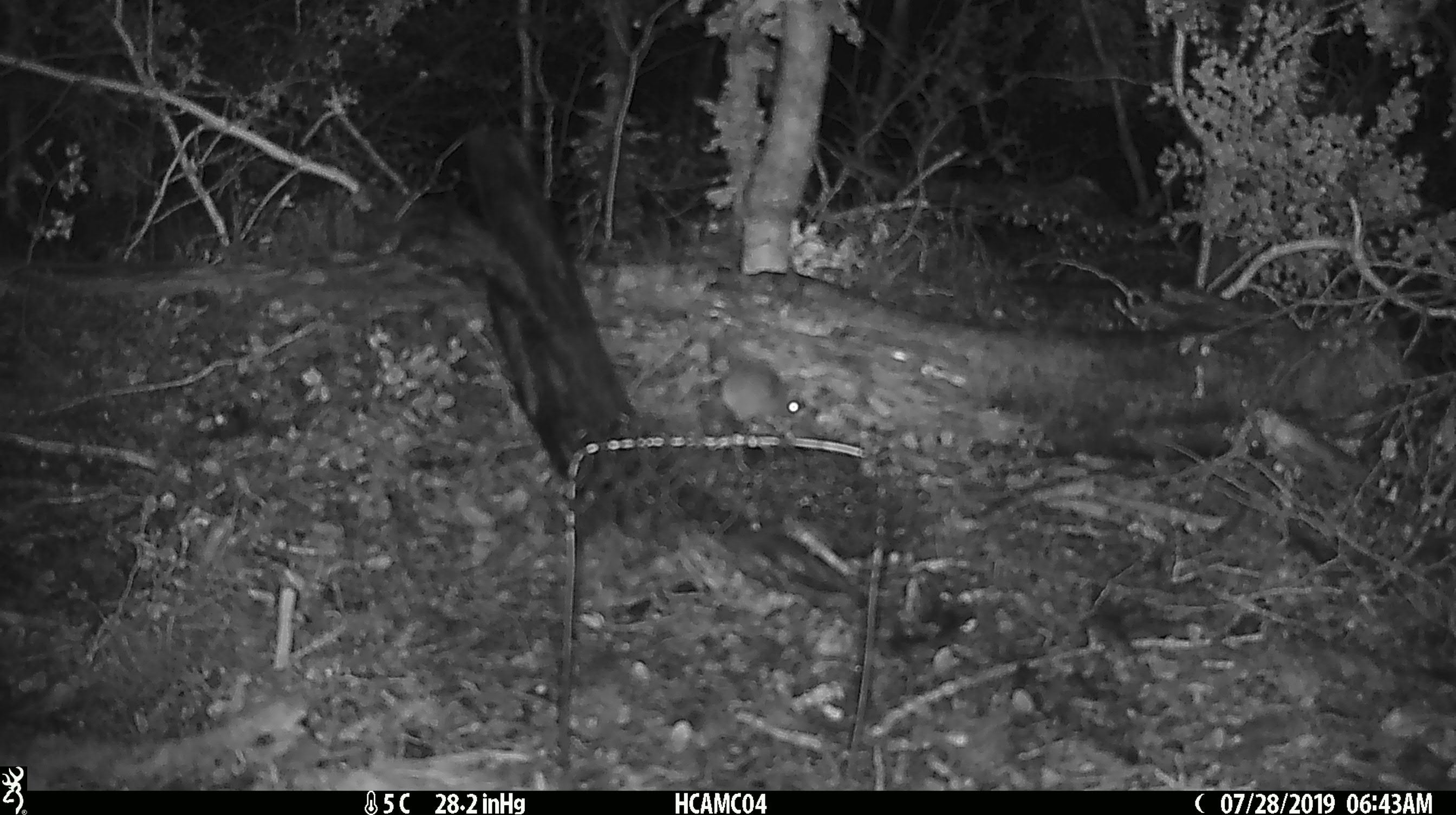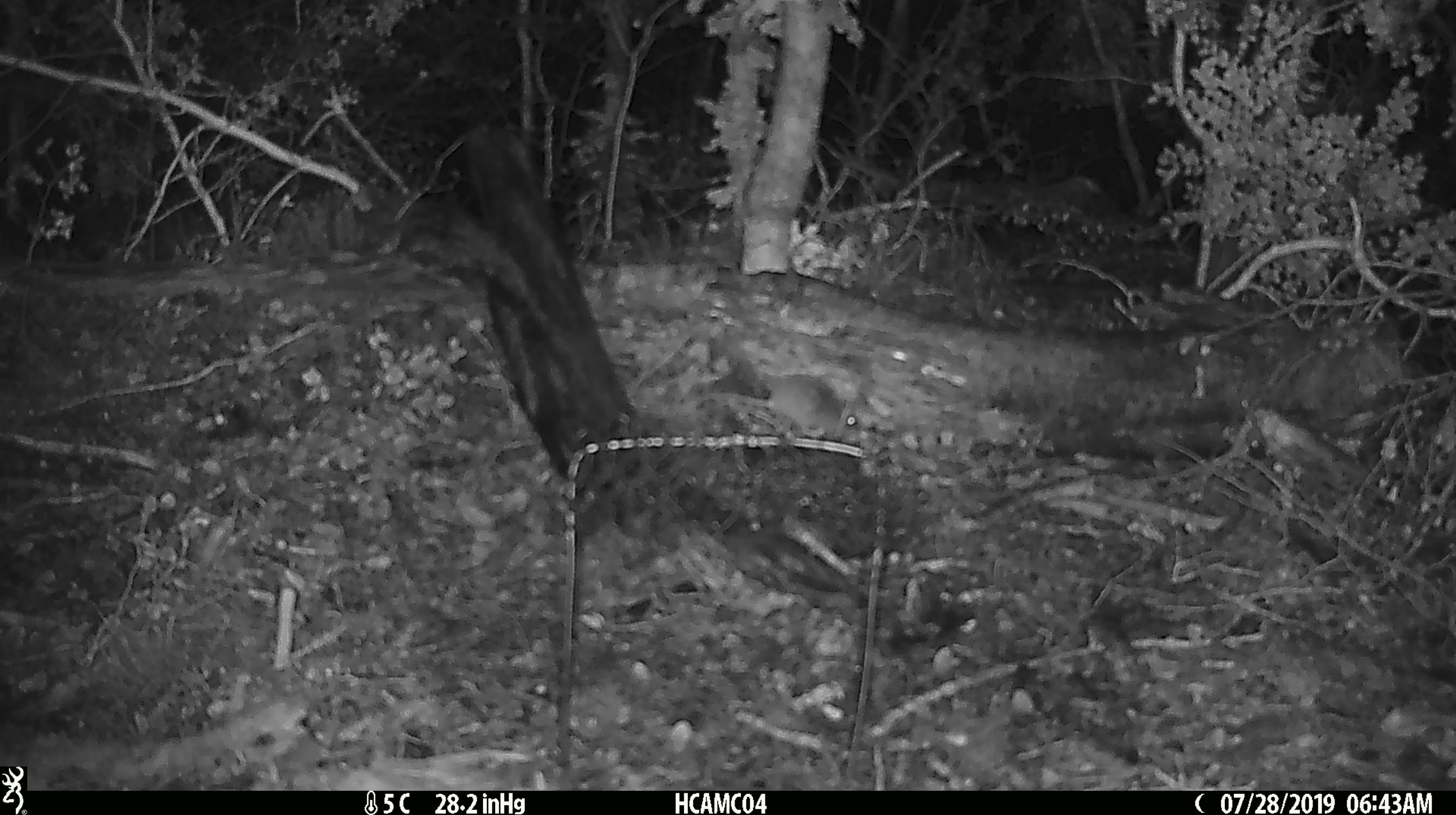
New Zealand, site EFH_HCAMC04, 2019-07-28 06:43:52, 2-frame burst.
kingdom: Animalia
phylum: Chordata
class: Mammalia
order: Rodentia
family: Muridae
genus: Mus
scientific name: Mus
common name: mouse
Mouse (Mus).